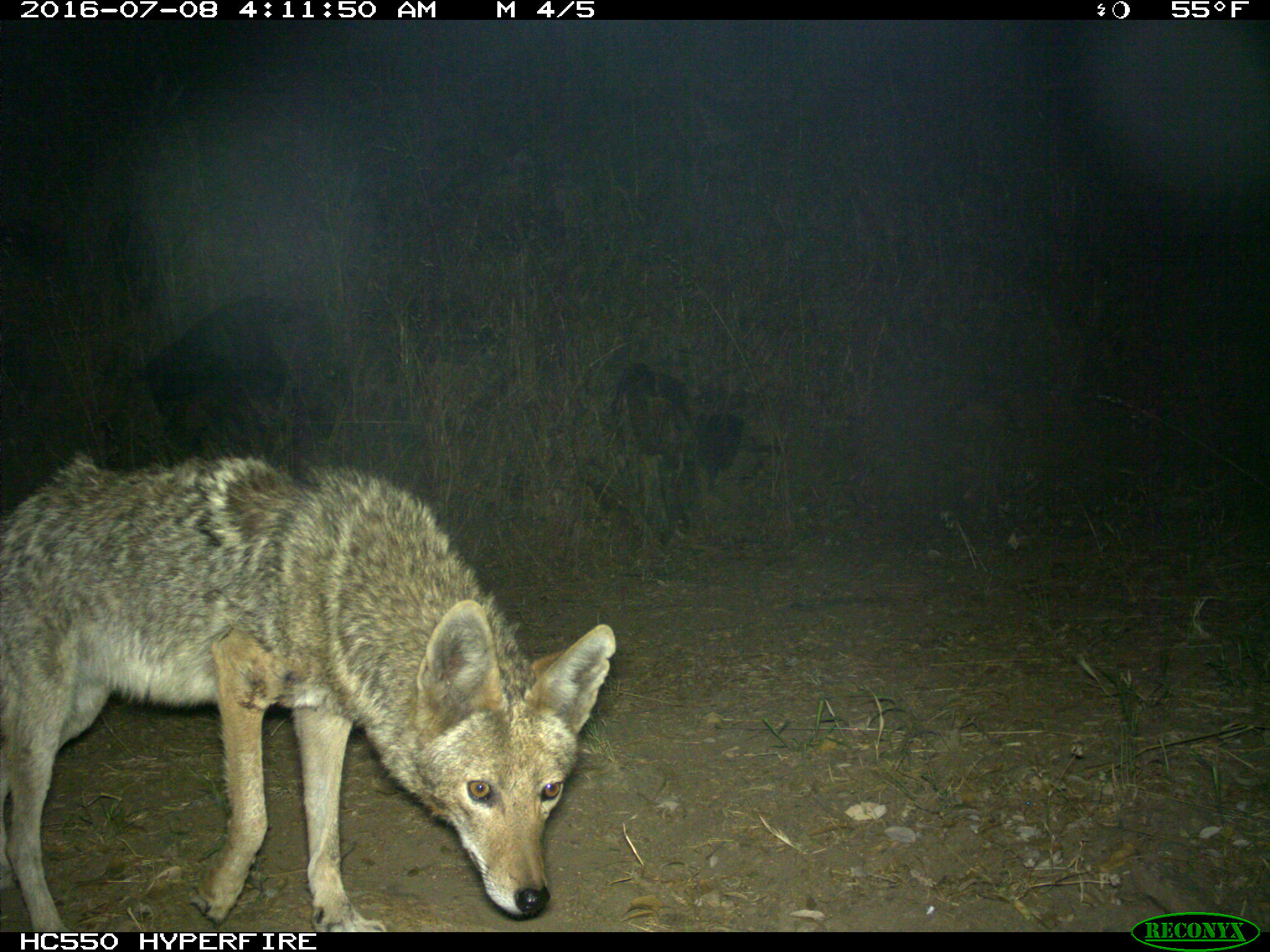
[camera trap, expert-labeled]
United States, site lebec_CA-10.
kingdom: Animalia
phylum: Chordata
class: Mammalia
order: Carnivora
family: Canidae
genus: Canis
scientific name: Canis latrans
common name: coyote